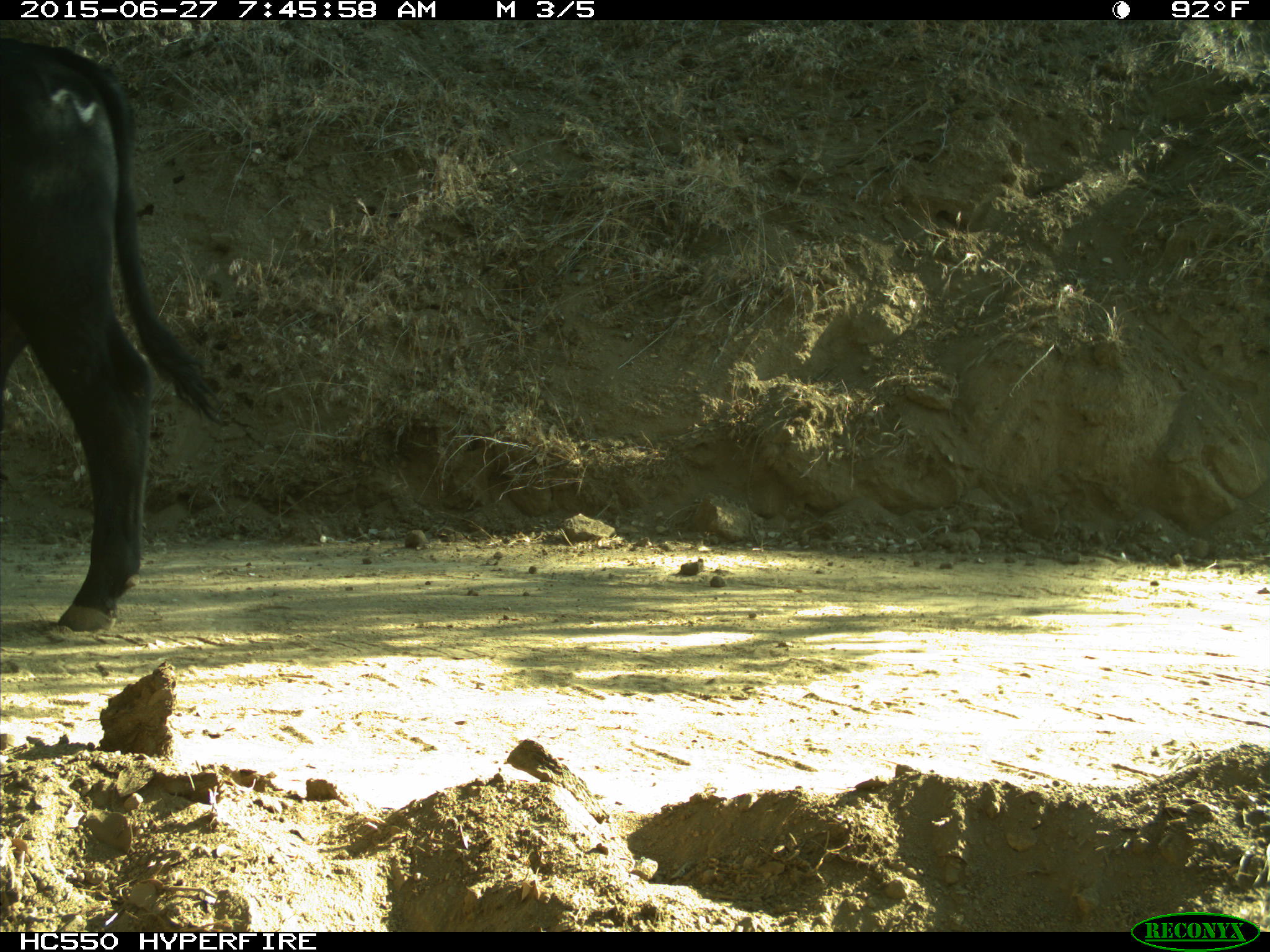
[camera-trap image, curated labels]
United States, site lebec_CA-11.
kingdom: Animalia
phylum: Chordata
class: Mammalia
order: Artiodactyla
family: Bovidae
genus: Bos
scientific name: Bos taurus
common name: domestic cow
Bos taurus (domestic cow).